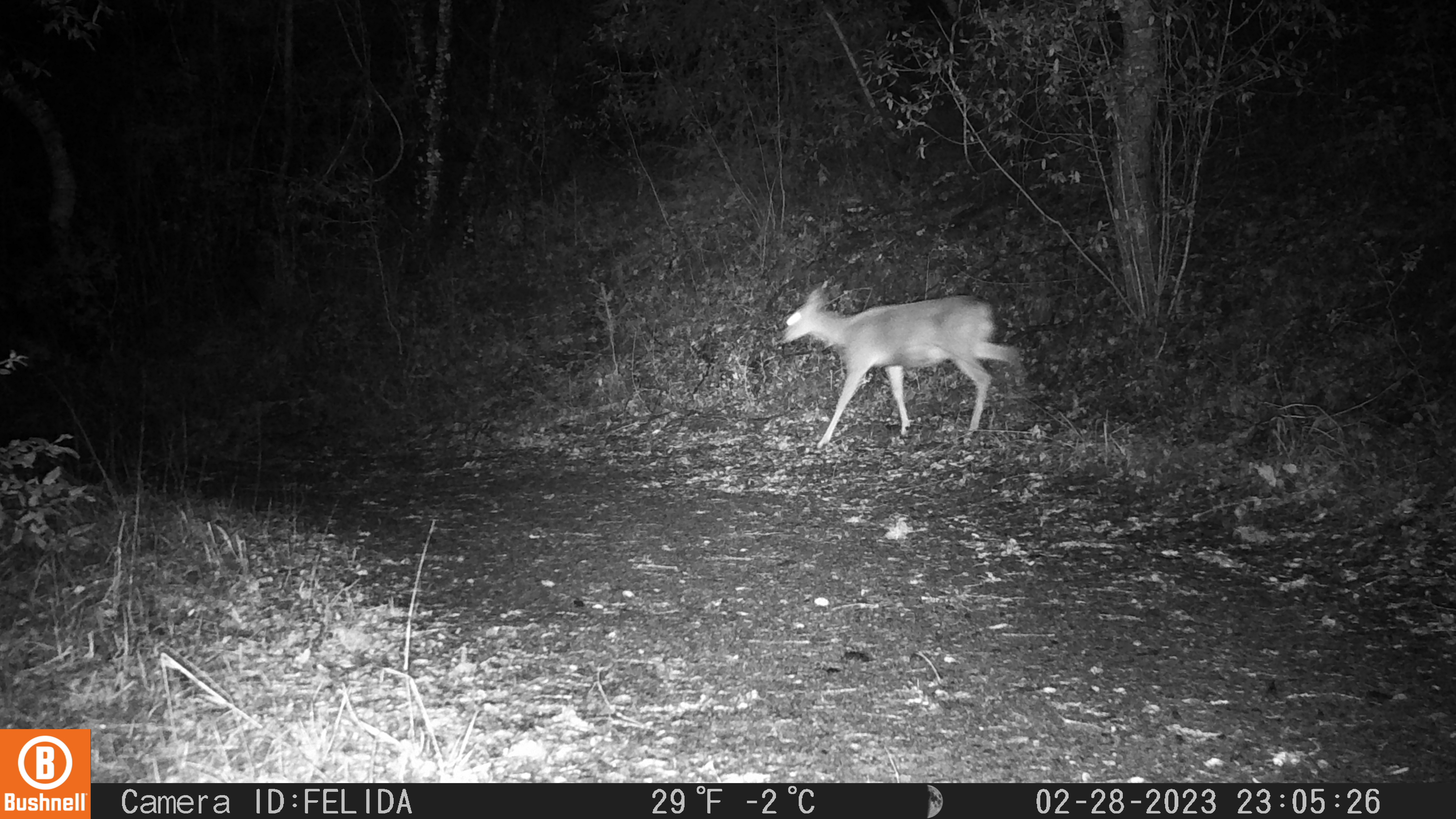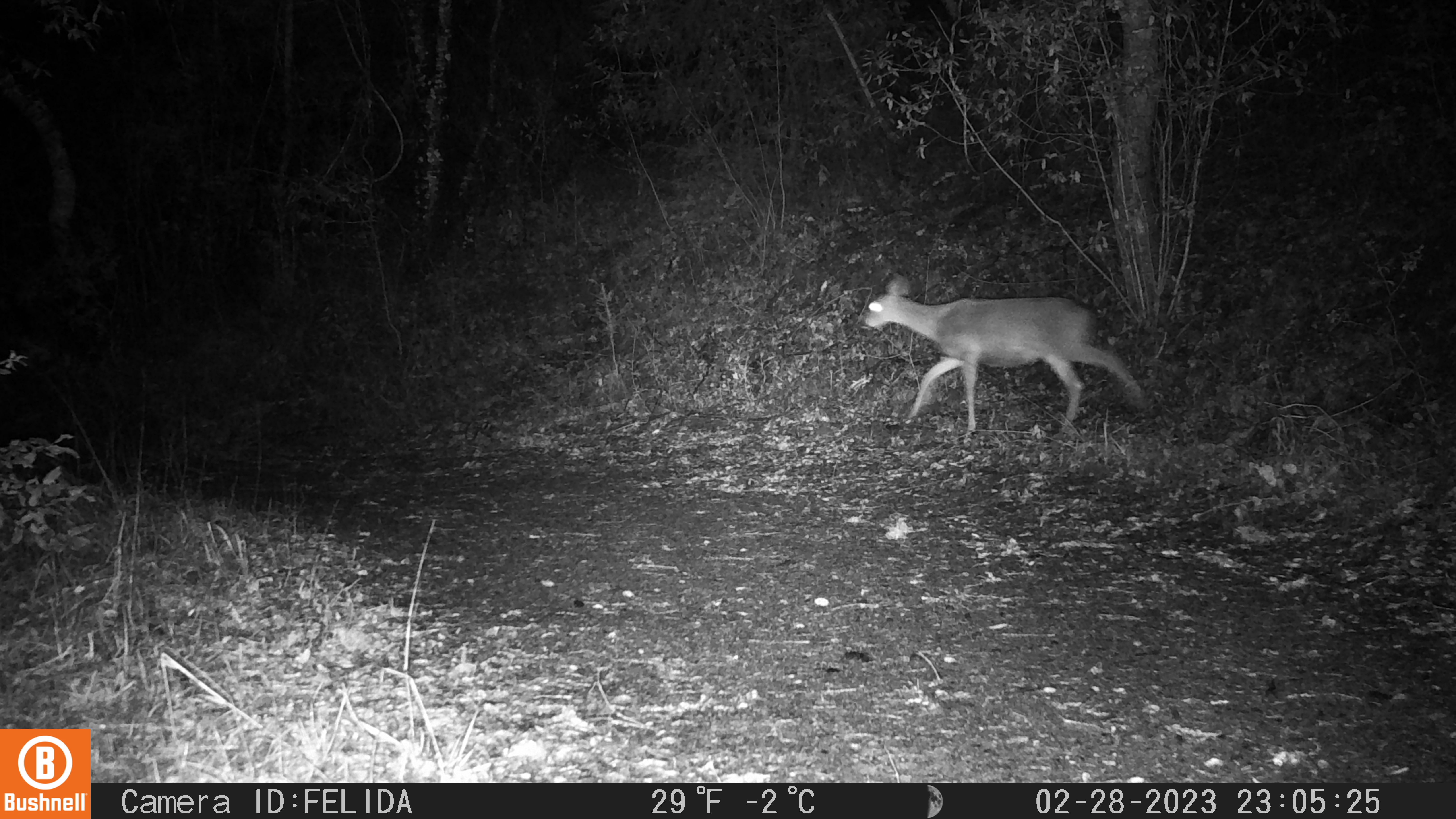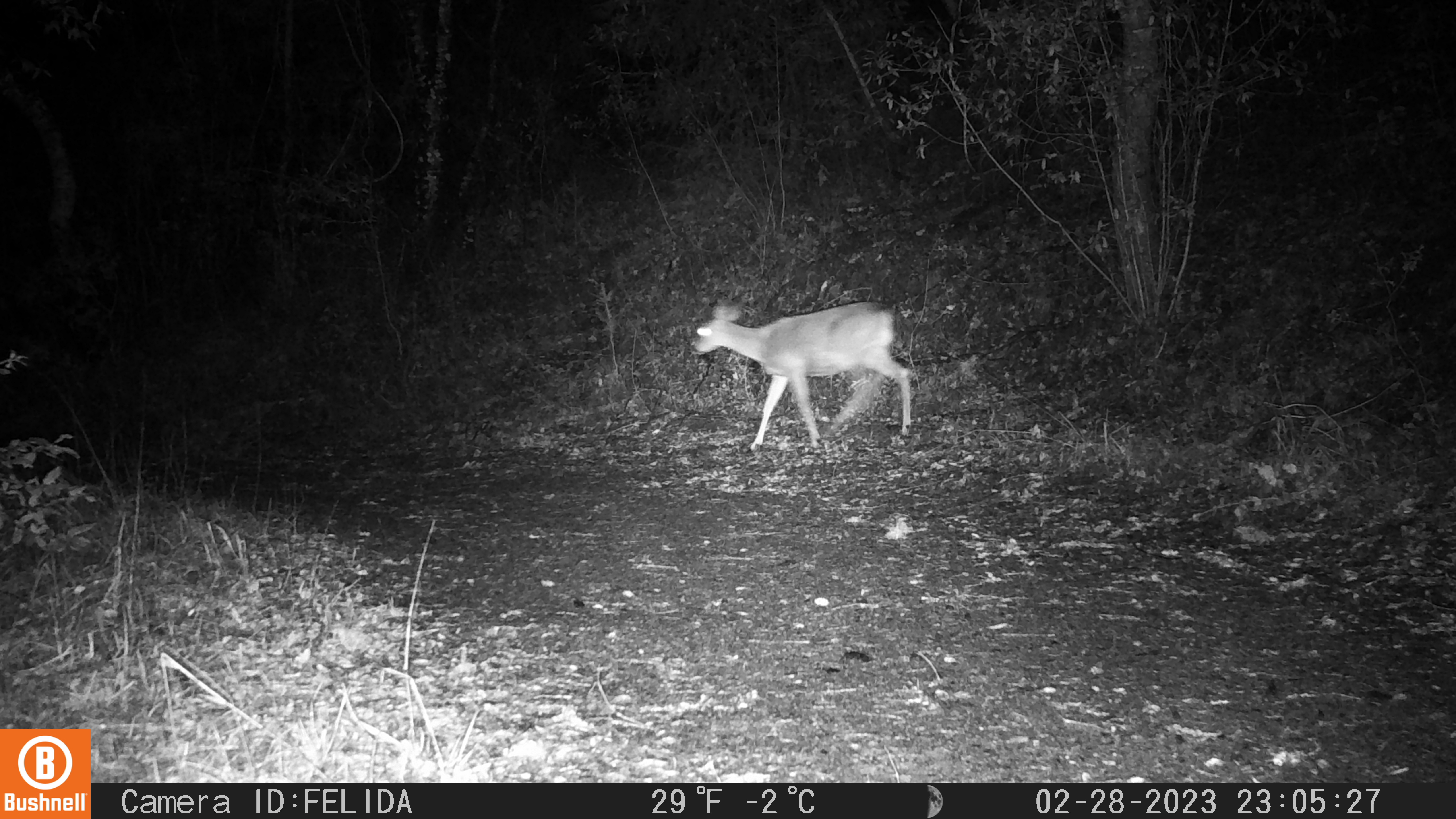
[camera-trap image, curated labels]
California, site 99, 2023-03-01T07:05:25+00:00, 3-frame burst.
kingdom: Animalia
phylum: Chordata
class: Mammalia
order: Artiodactyla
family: Cervidae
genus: Odocoileus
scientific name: Odocoileus hemionus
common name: mule deer